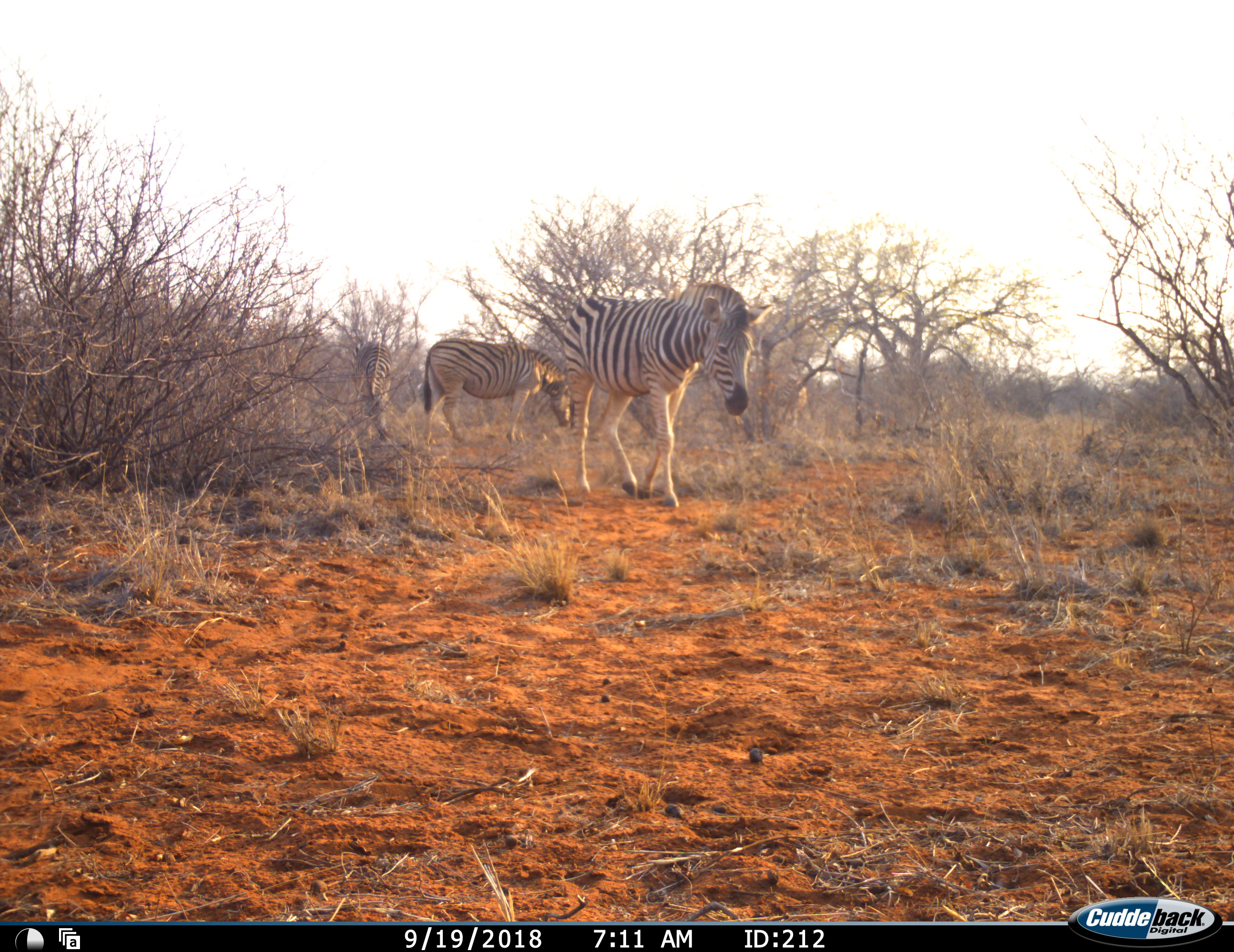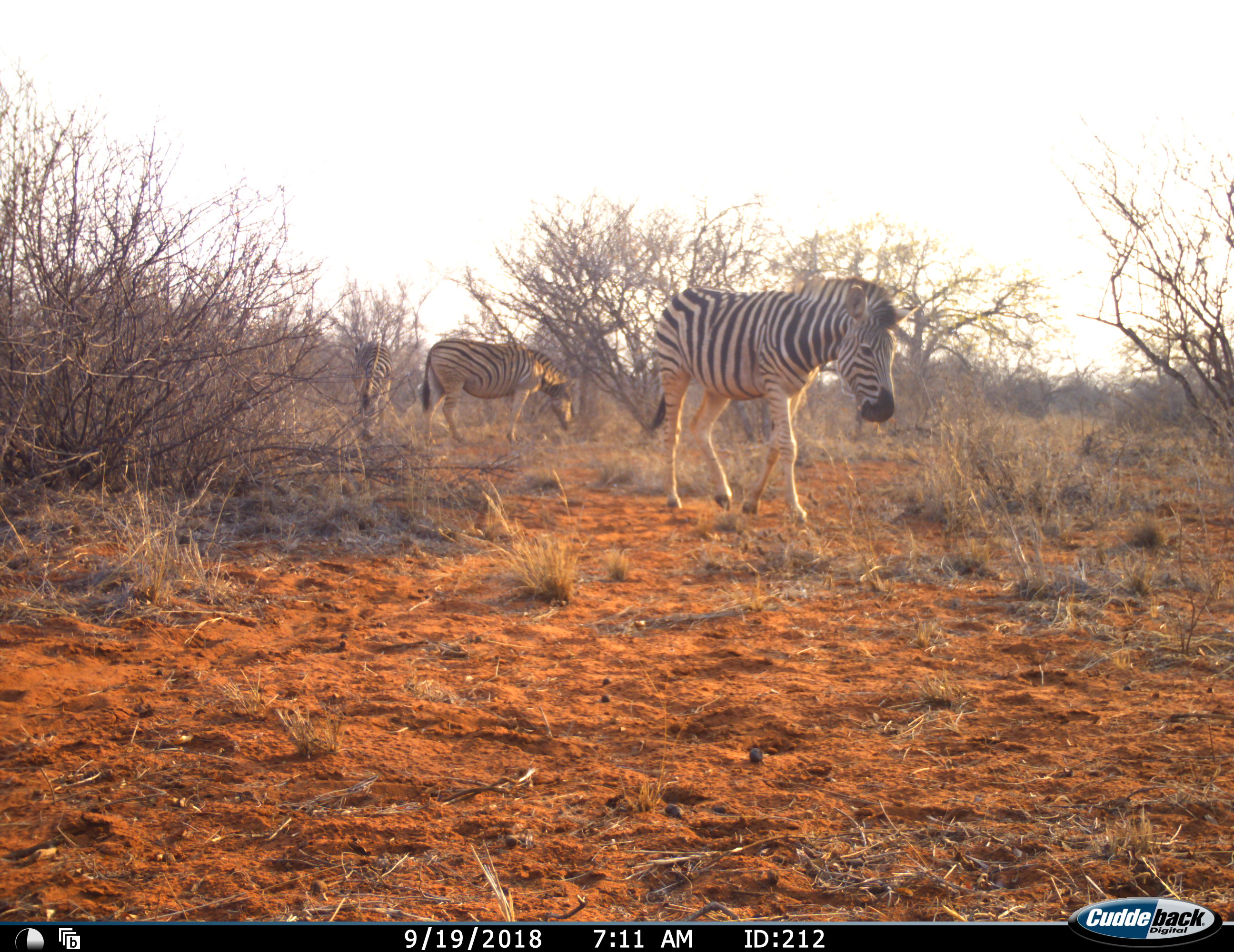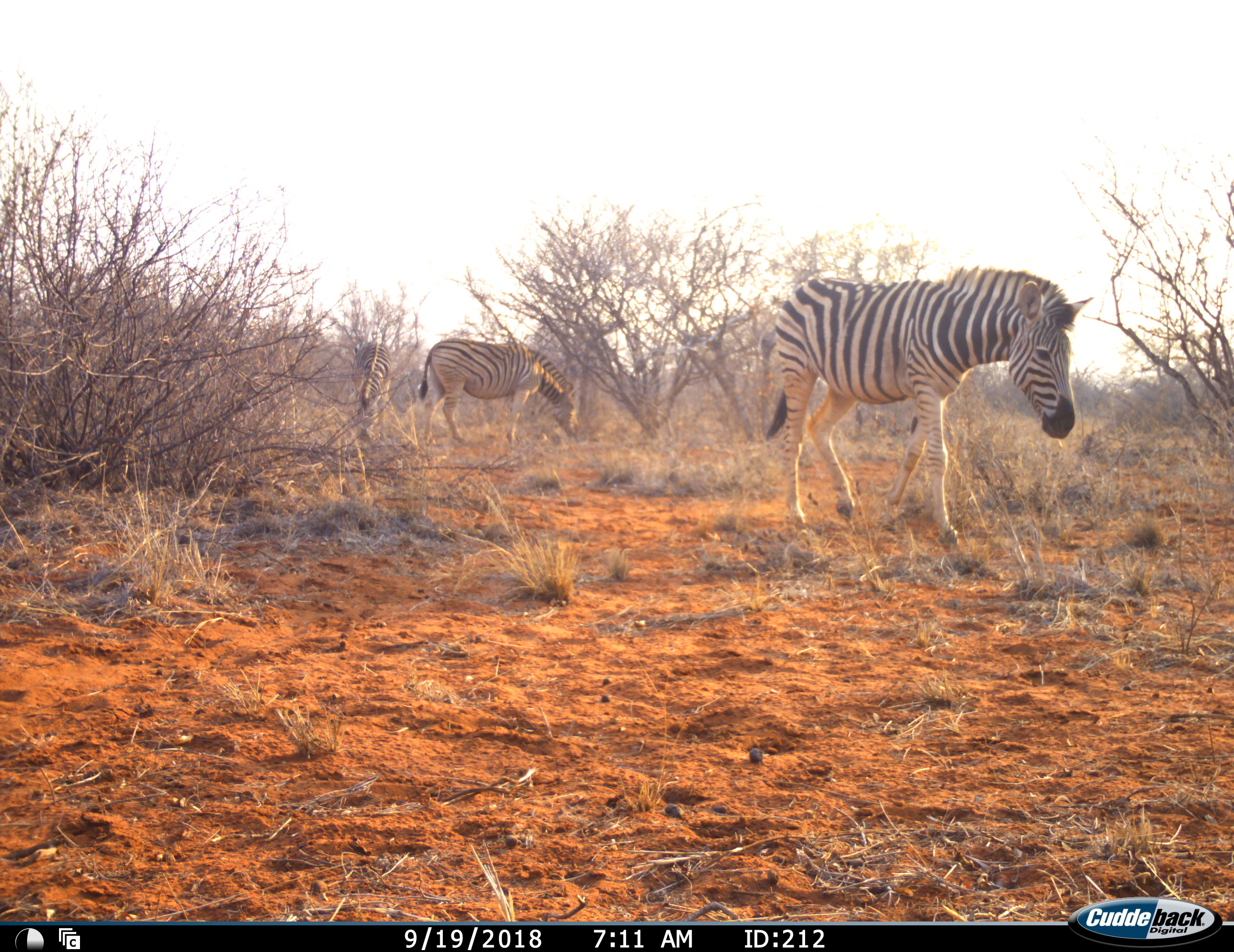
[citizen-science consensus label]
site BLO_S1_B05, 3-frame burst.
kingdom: Animalia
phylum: Chordata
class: Mammalia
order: Perissodactyla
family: Equidae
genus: Equus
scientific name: Equus quagga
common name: plains zebra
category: zebraplains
Zebraplains (plains zebra) (Equus quagga), count 3. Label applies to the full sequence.